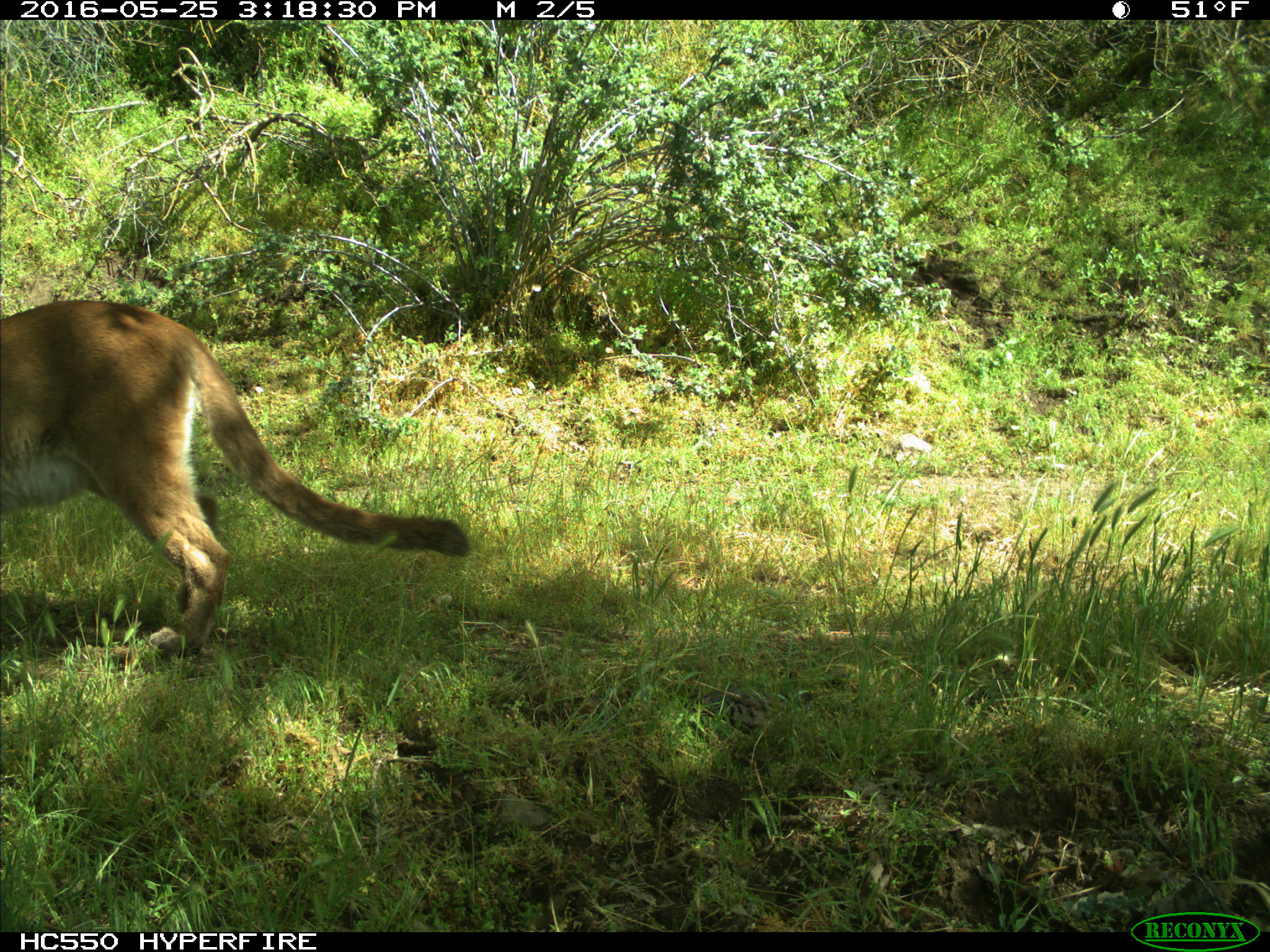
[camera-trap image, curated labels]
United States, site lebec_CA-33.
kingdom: Animalia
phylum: Chordata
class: Mammalia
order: Carnivora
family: Felidae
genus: Puma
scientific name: Puma concolor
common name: mountain lion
Puma concolor (mountain lion).